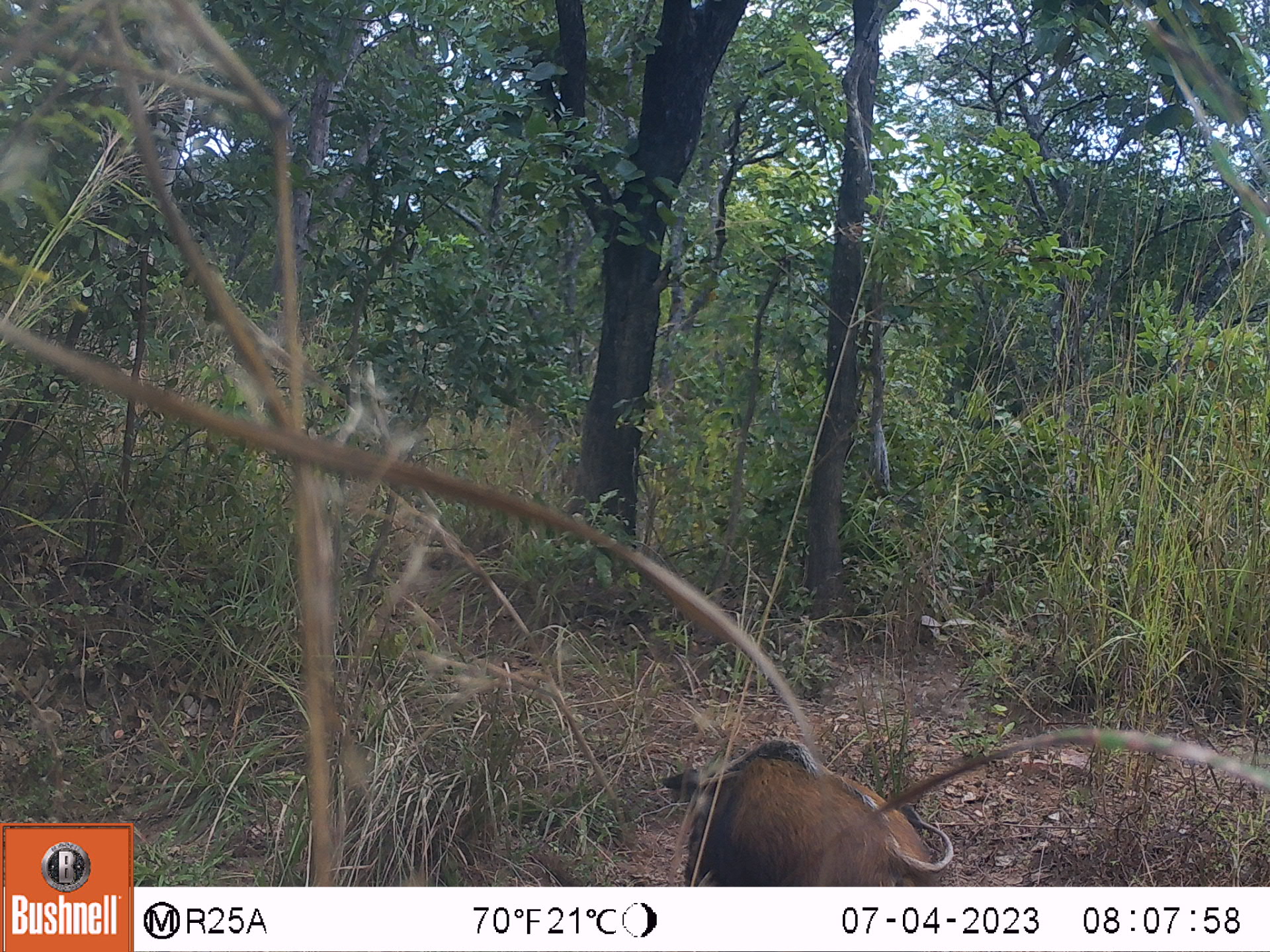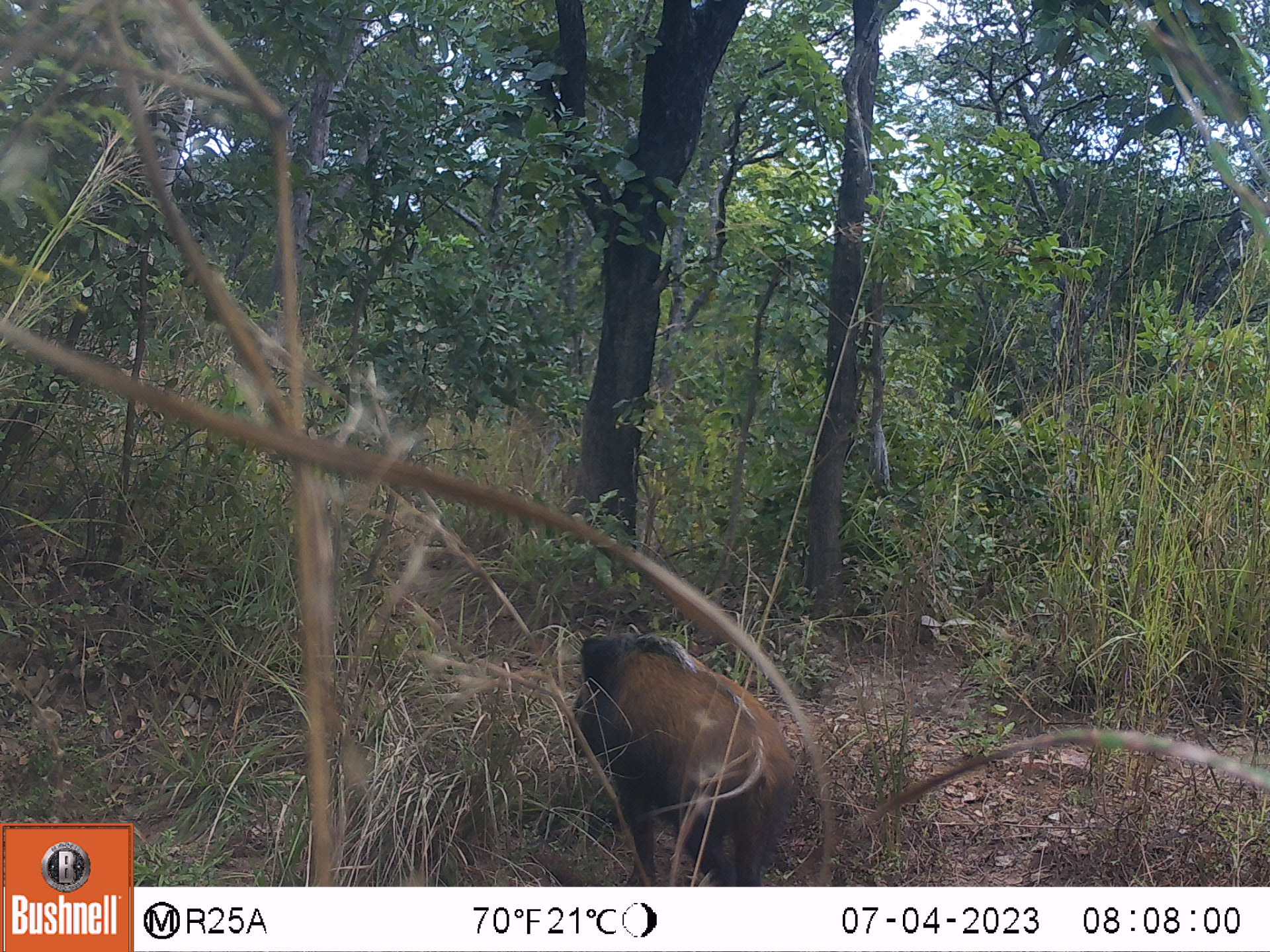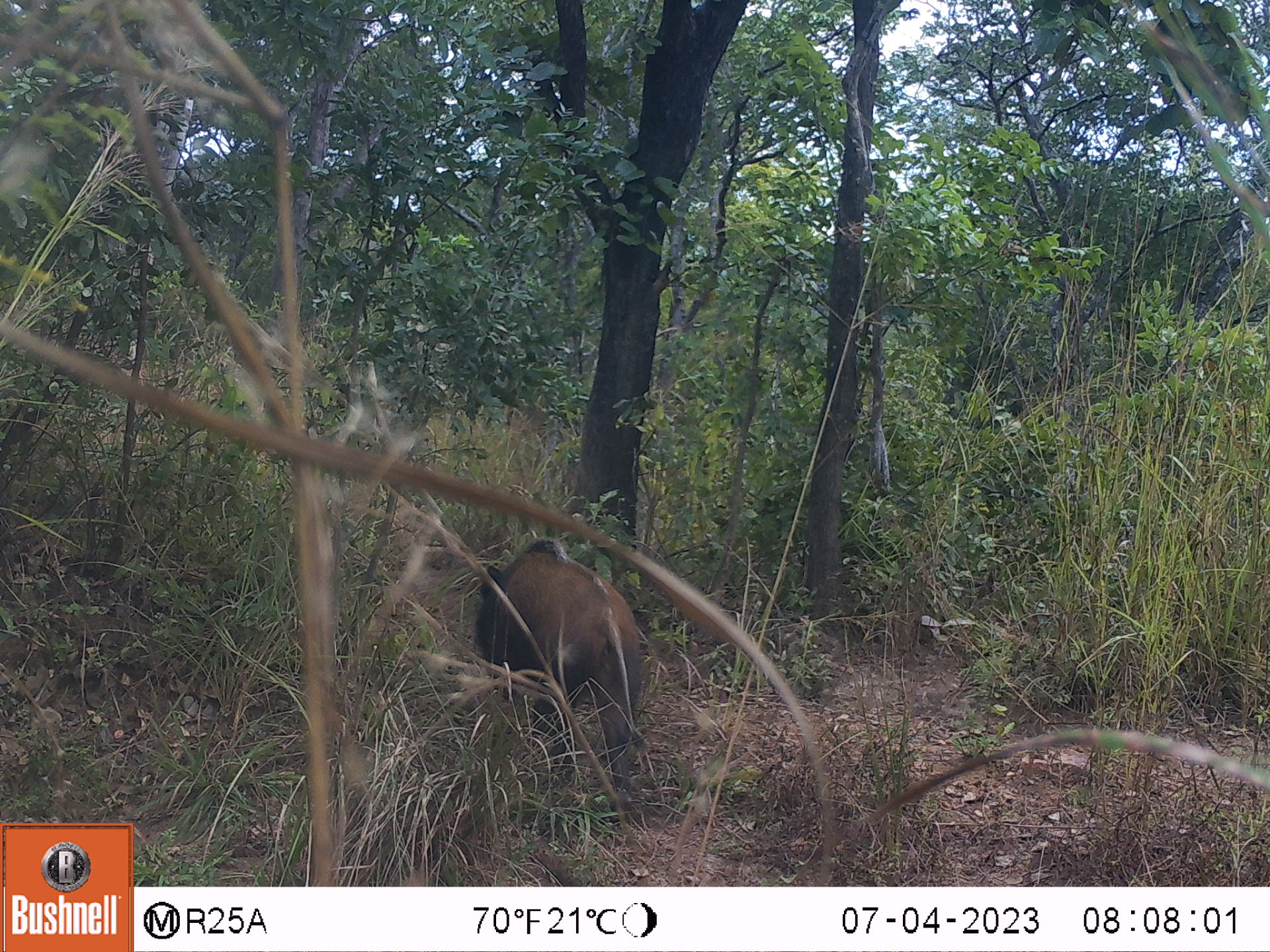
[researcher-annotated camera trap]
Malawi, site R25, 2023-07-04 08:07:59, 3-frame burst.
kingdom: Animalia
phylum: Chordata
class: Mammalia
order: Artiodactyla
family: Suidae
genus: Potamochoerus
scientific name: Potamochoerus larvatus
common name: bushpig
Bushpig (Potamochoerus larvatus), count 1.